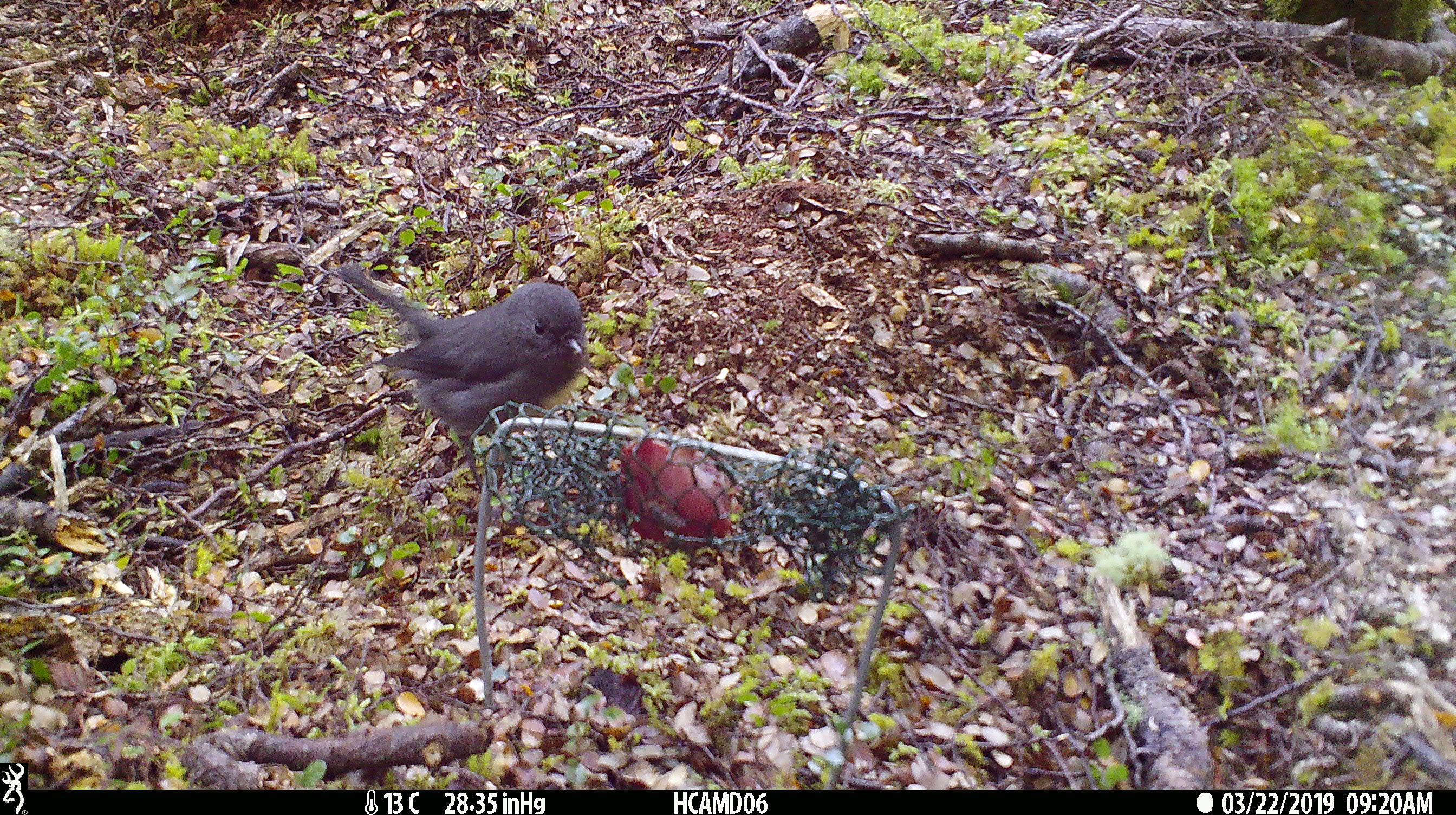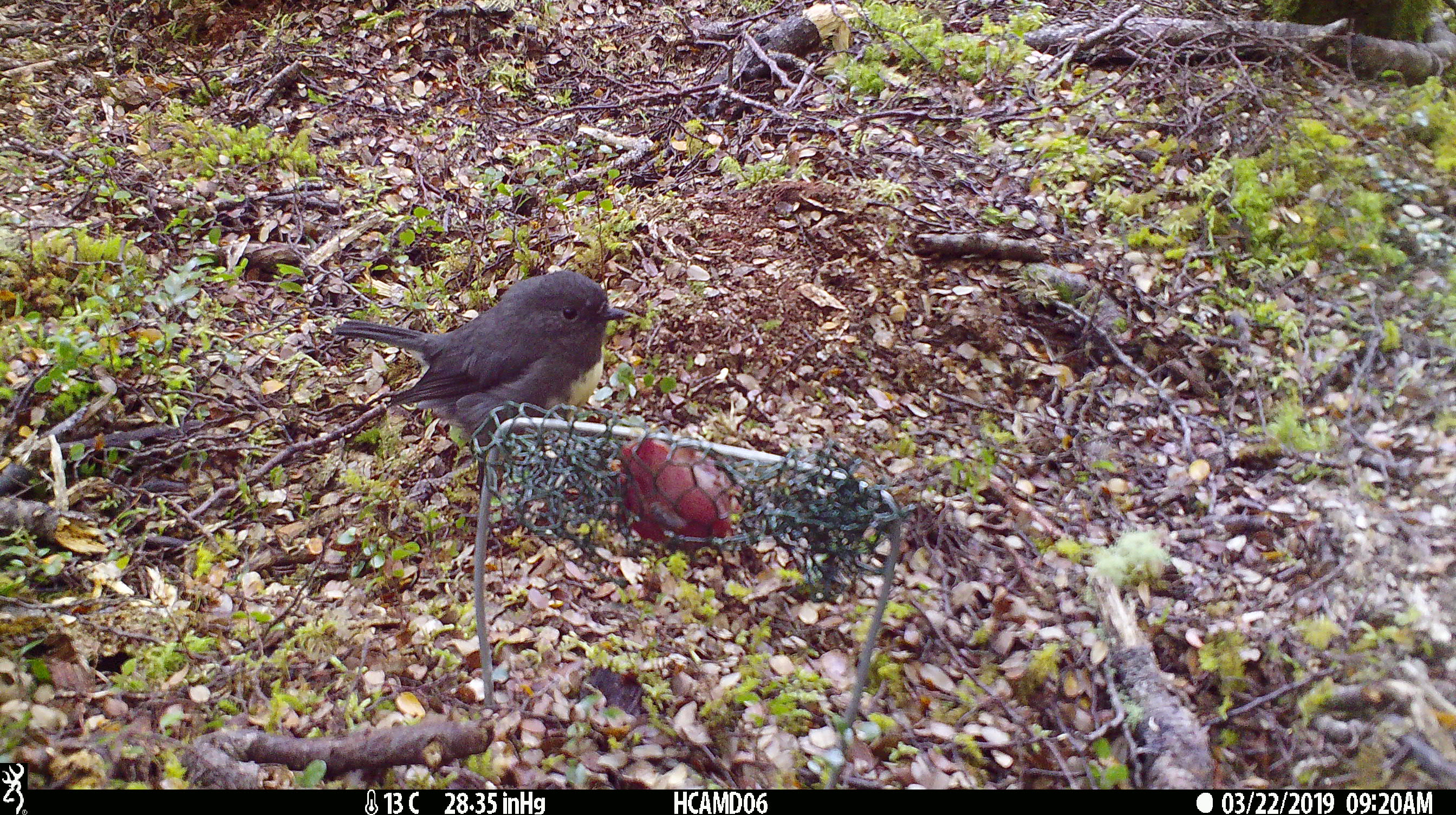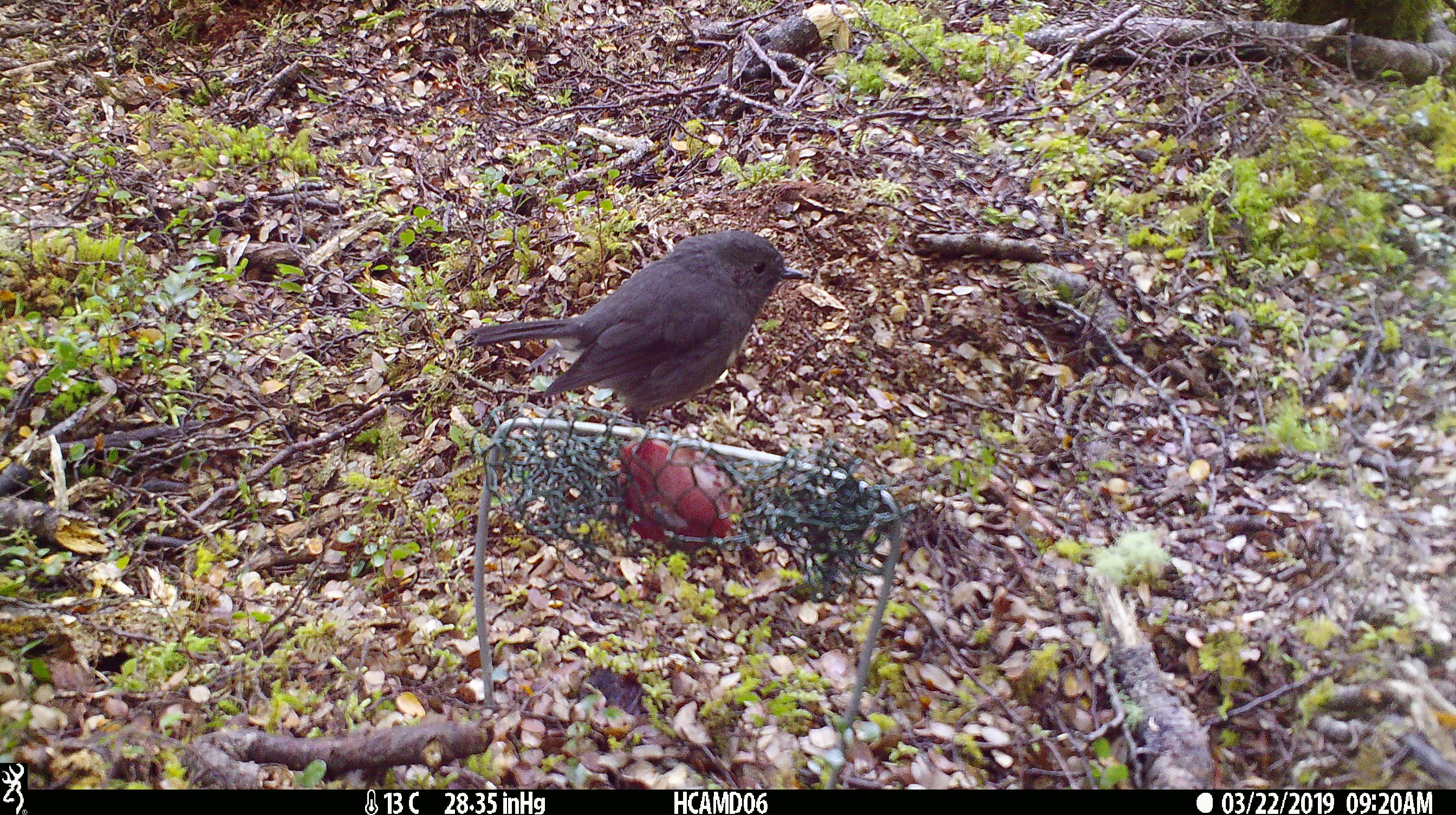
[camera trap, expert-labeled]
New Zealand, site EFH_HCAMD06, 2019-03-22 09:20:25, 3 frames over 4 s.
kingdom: Animalia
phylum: Chordata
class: Aves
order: Passeriformes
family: Petroicidae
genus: Petroica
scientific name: Petroica australis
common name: new zealand robin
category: robin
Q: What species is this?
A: Robin (new zealand robin) (Petroica australis).